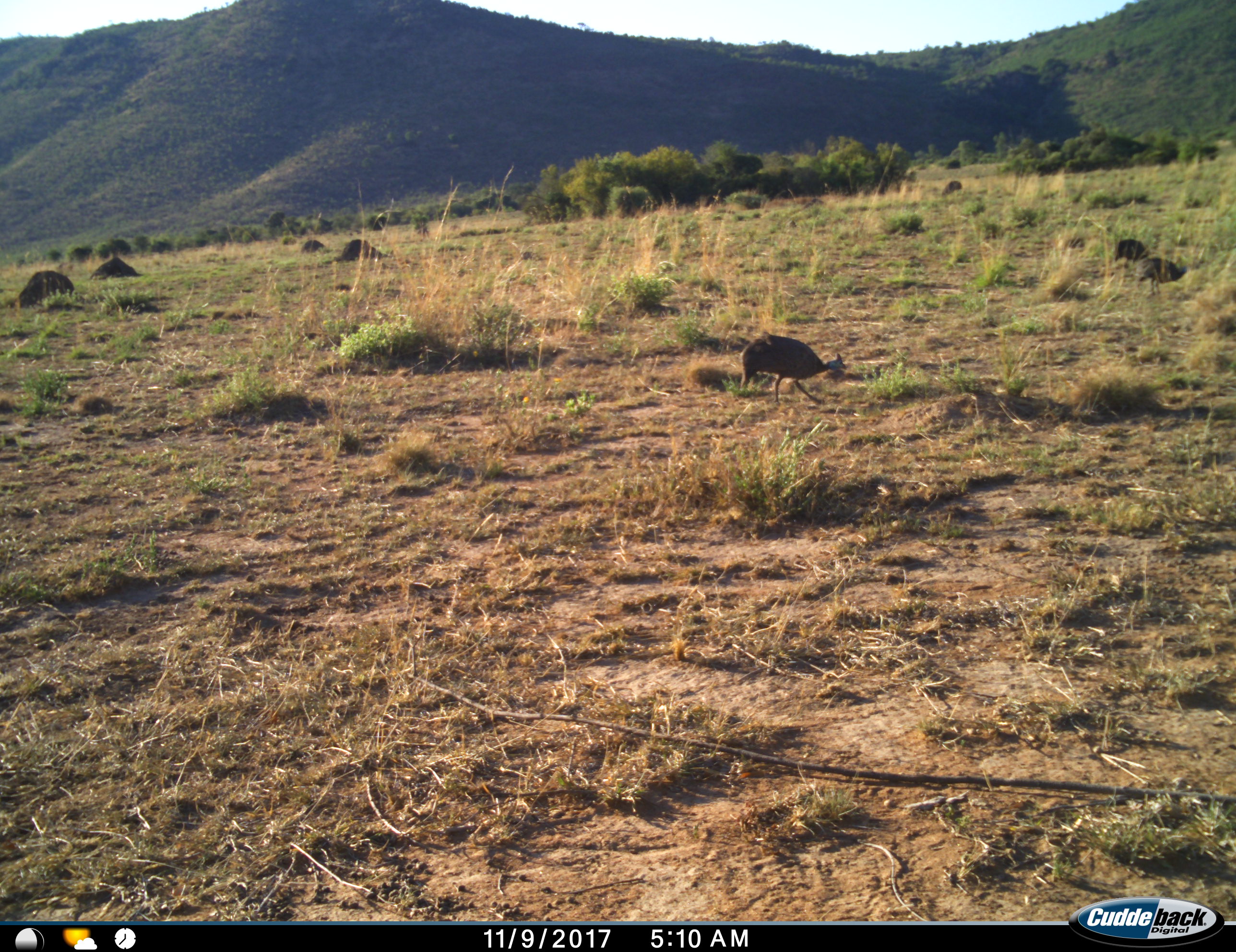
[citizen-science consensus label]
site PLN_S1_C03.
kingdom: Animalia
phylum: Chordata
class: Aves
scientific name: Aves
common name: bird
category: birdother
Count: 1.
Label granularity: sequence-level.